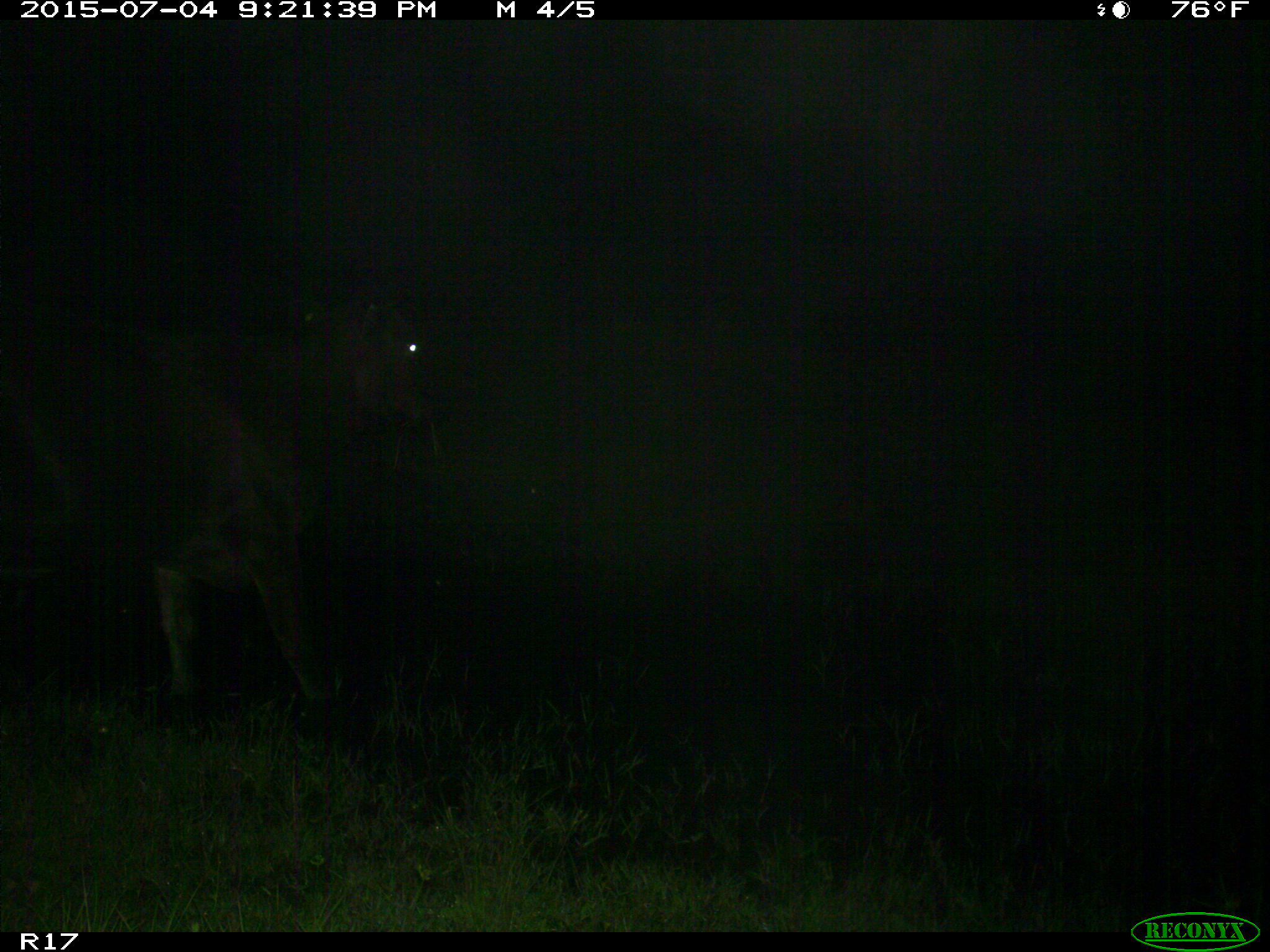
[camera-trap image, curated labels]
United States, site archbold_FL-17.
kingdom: Animalia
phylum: Chordata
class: Mammalia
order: Artiodactyla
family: Bovidae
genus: Bos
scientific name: Bos taurus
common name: domestic cow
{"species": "Bos taurus (domestic cow)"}